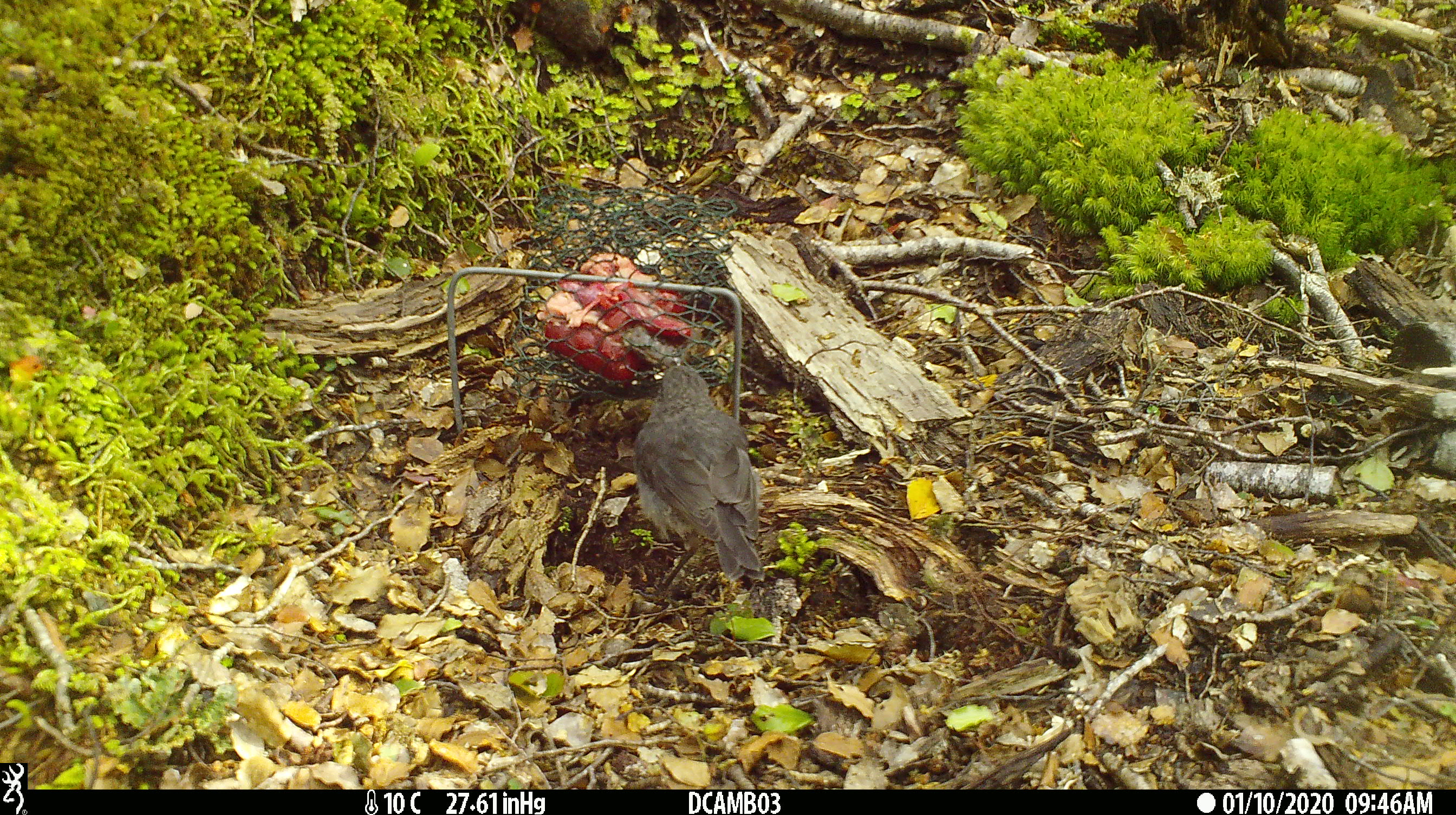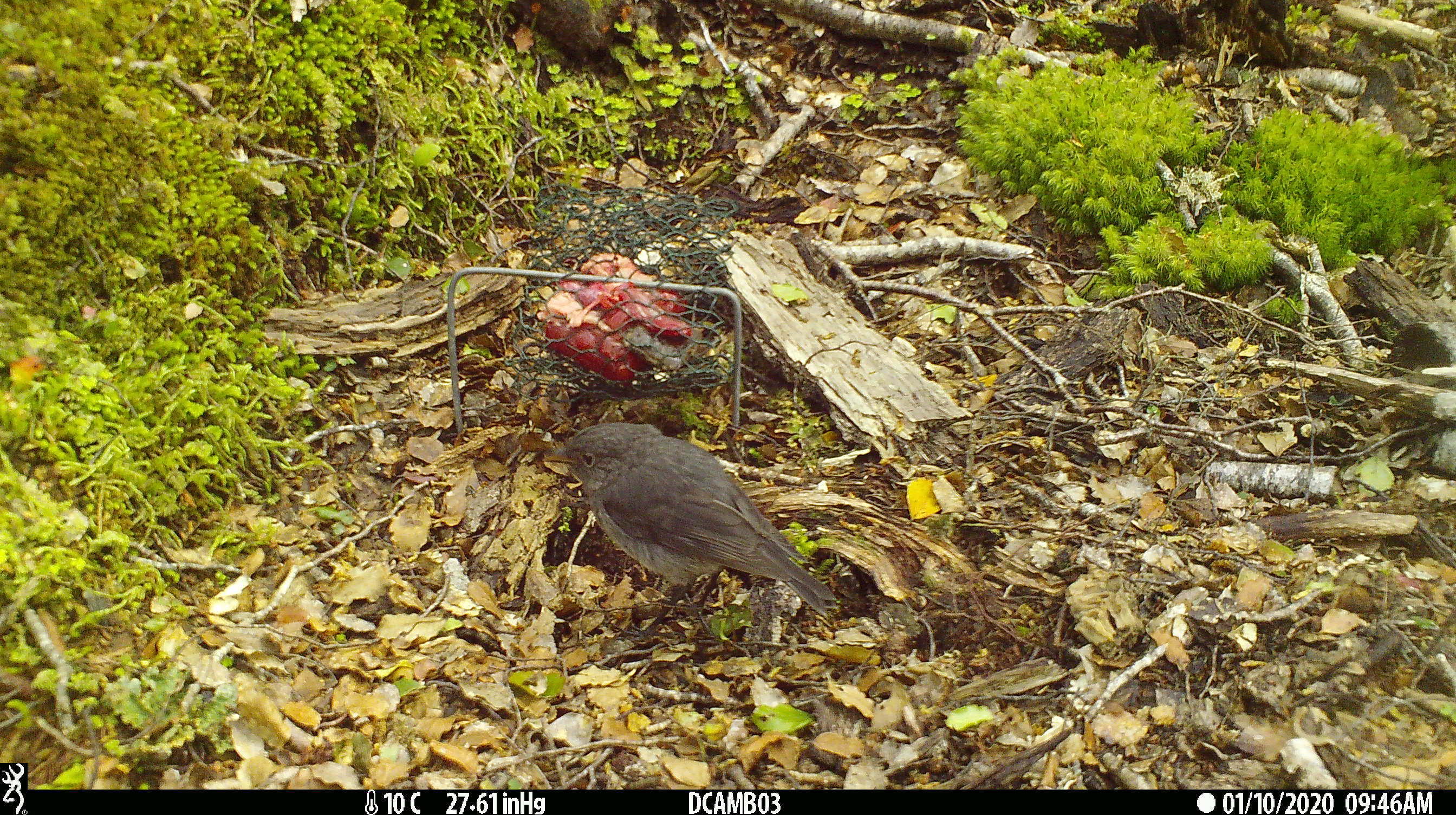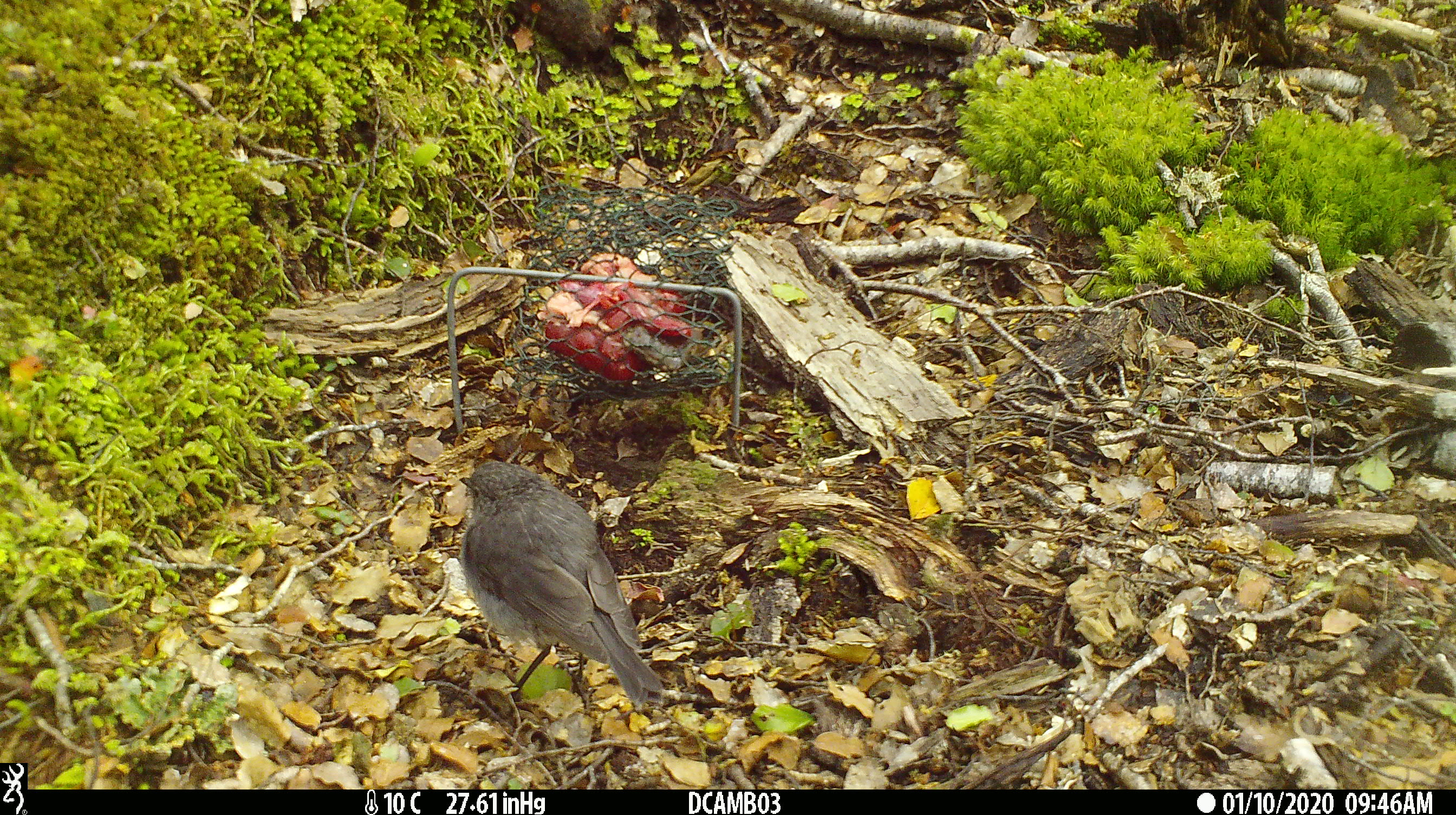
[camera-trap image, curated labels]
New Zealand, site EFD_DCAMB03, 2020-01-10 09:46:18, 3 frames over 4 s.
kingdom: Animalia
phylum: Chordata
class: Aves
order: Passeriformes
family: Petroicidae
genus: Petroica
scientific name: Petroica australis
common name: new zealand robin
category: robin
Robin (new zealand robin) (Petroica australis).